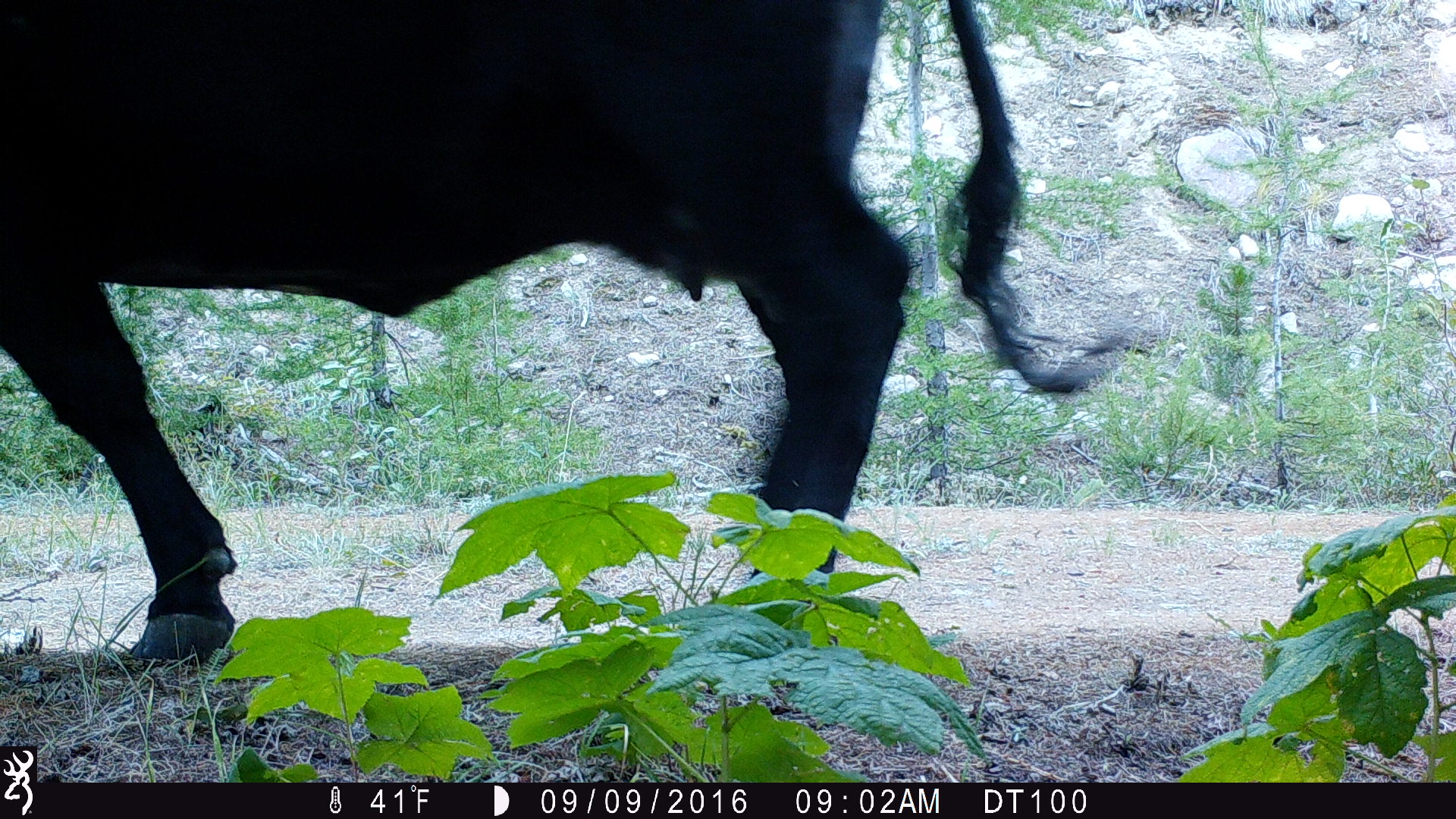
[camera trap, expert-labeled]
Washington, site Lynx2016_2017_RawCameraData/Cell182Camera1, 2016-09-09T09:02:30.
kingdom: Animalia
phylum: Chordata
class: Mammalia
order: Artiodactyla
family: Bovidae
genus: Bos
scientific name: Bos taurus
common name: domestic cattle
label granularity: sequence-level